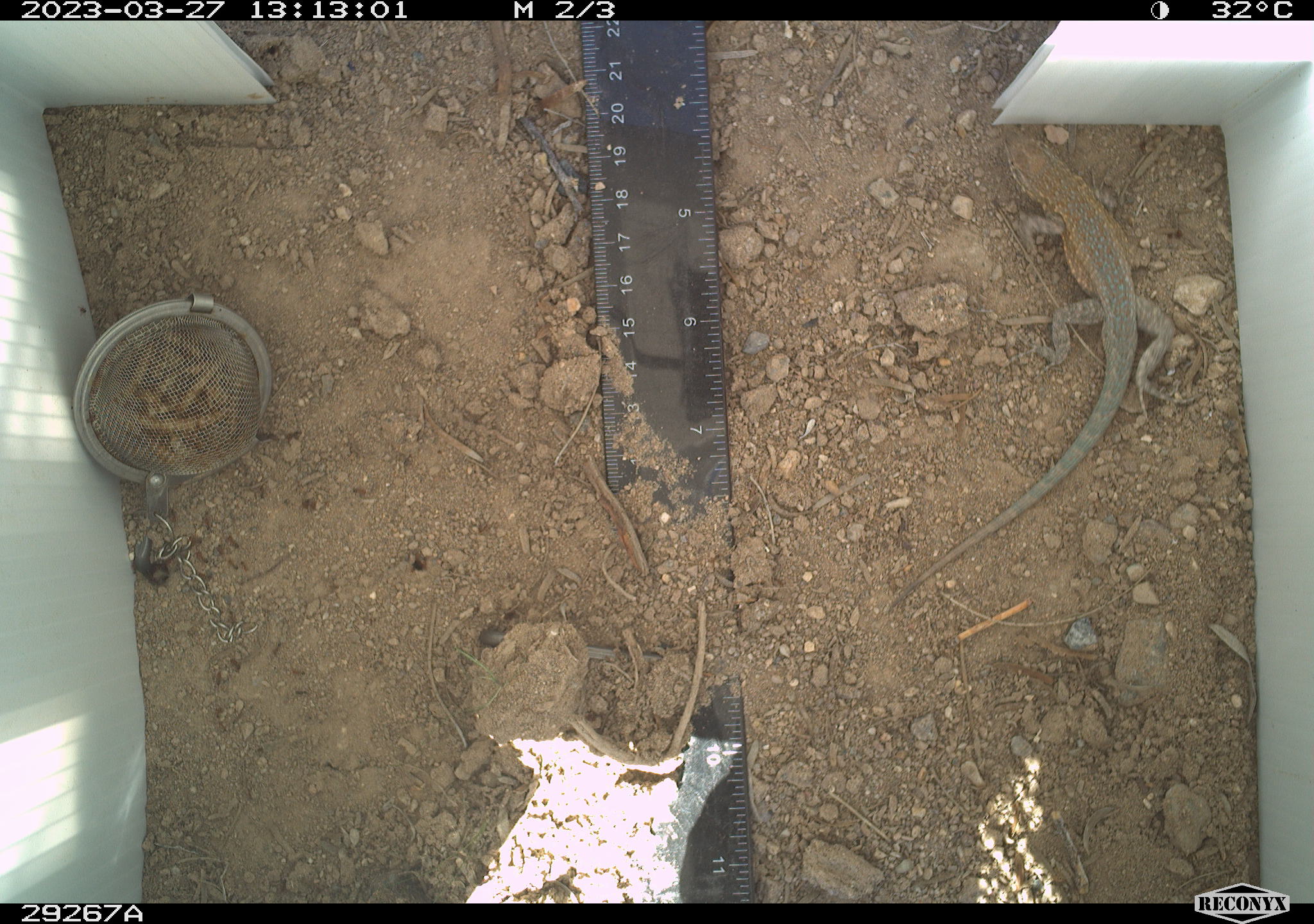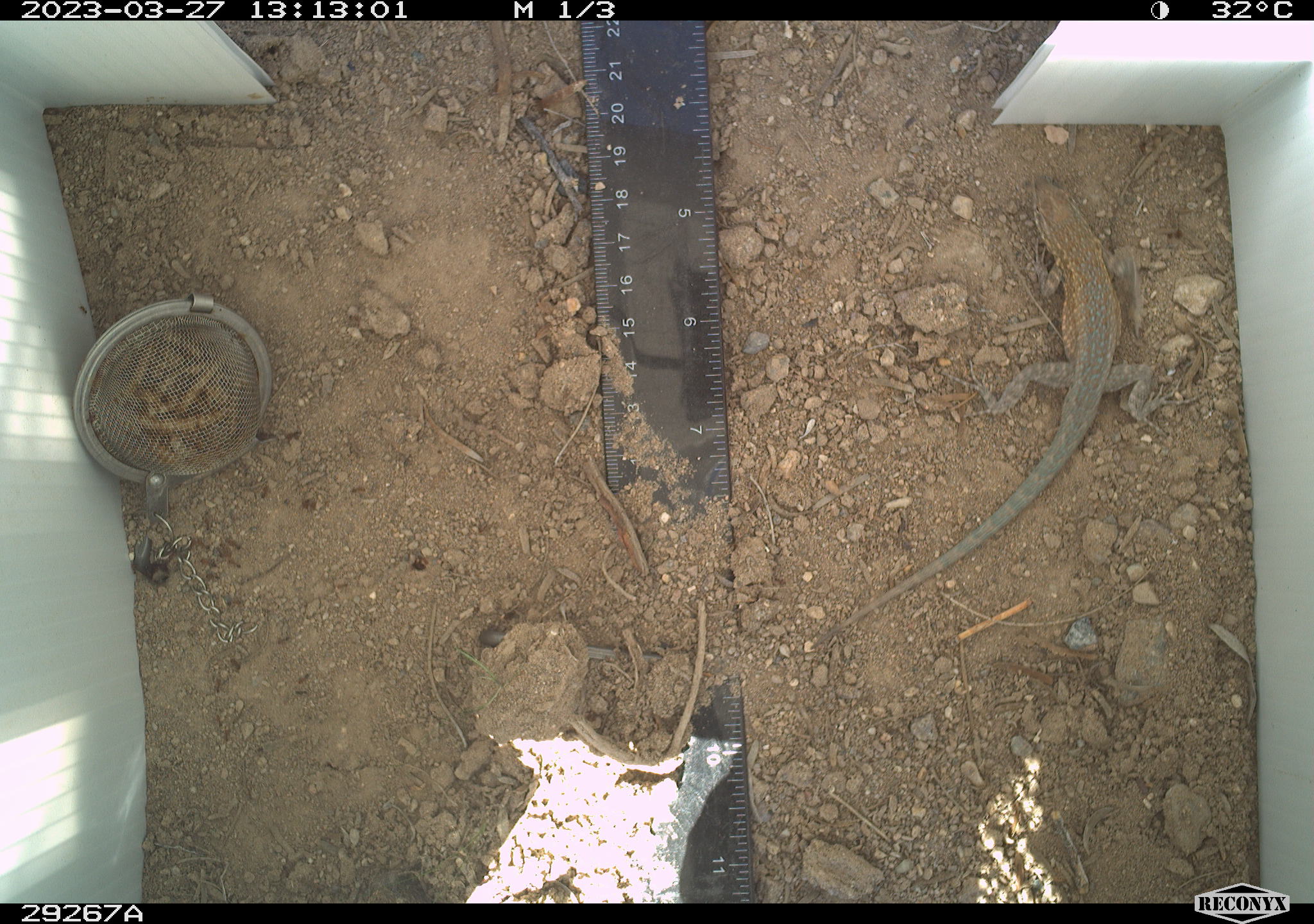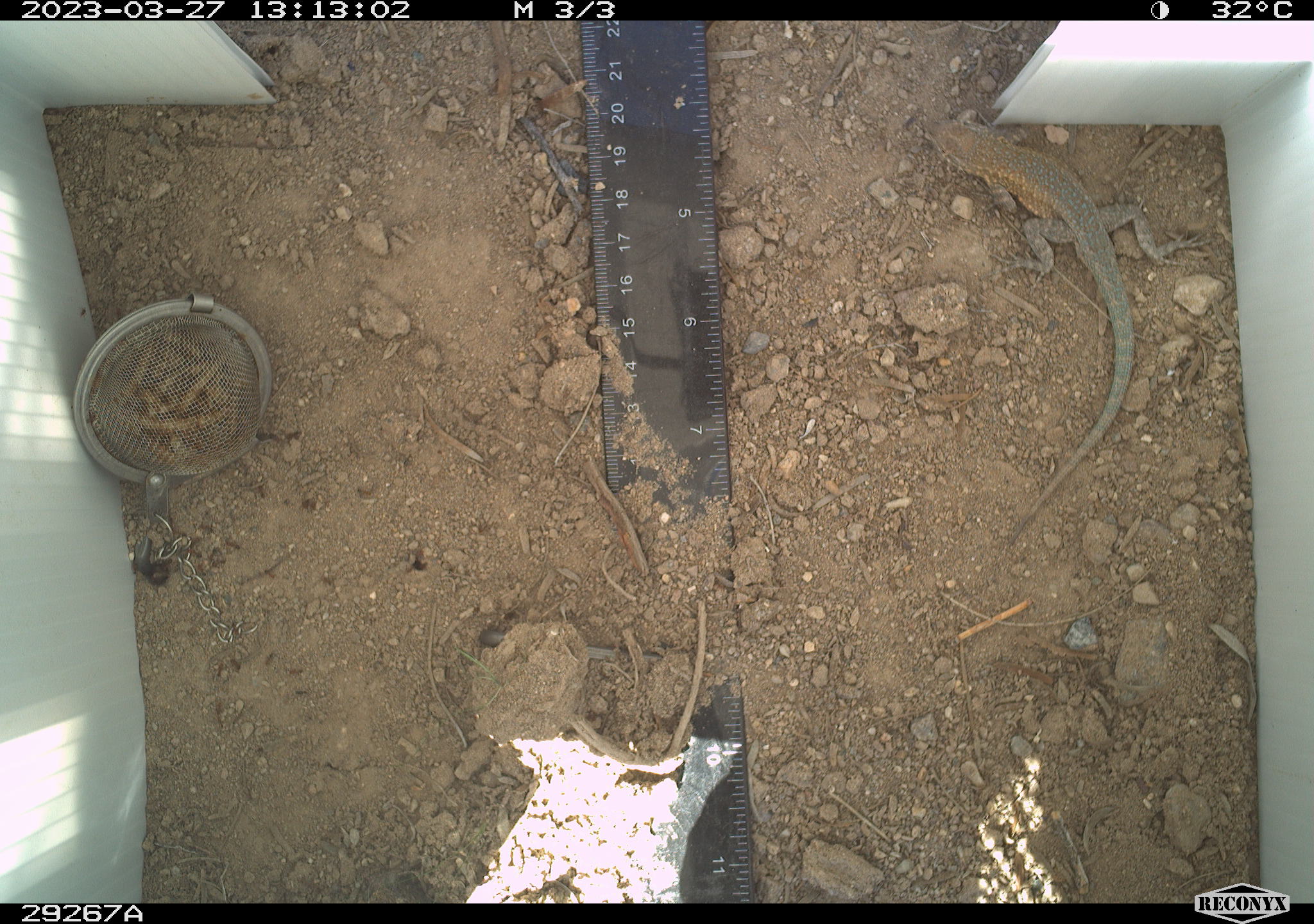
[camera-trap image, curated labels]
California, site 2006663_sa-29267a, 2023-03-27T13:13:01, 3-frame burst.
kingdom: Animalia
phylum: Chordata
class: Reptilia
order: Squamata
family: Phrynosomatidae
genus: Uta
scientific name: Uta stansburiana elegans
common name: western side-blotched lizard